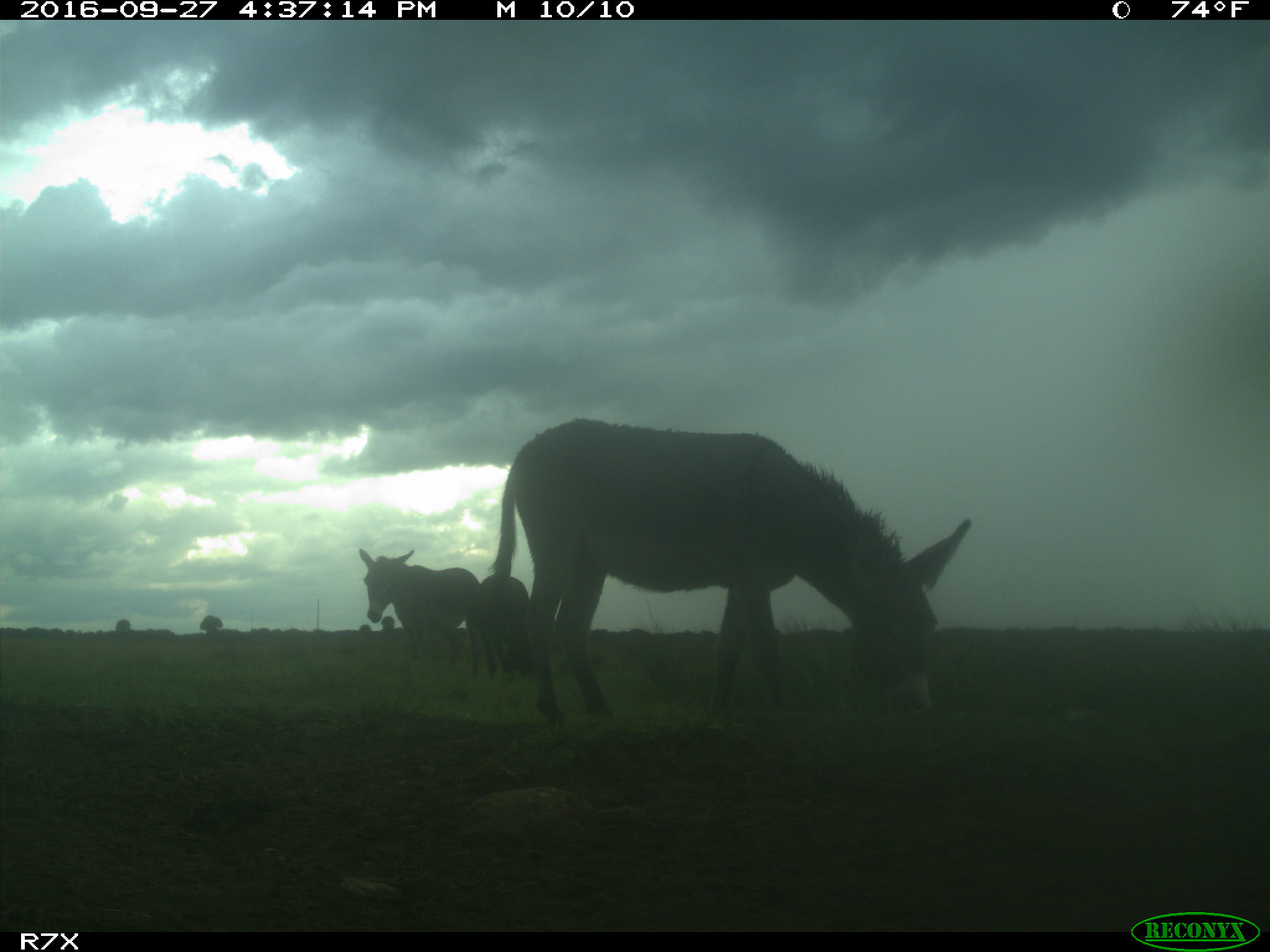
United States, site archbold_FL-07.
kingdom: Animalia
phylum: Chordata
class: Mammalia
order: Perissodactyla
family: Equidae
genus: Equus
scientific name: Equus africanus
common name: african wild ass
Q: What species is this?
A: Equus africanus (african wild ass).